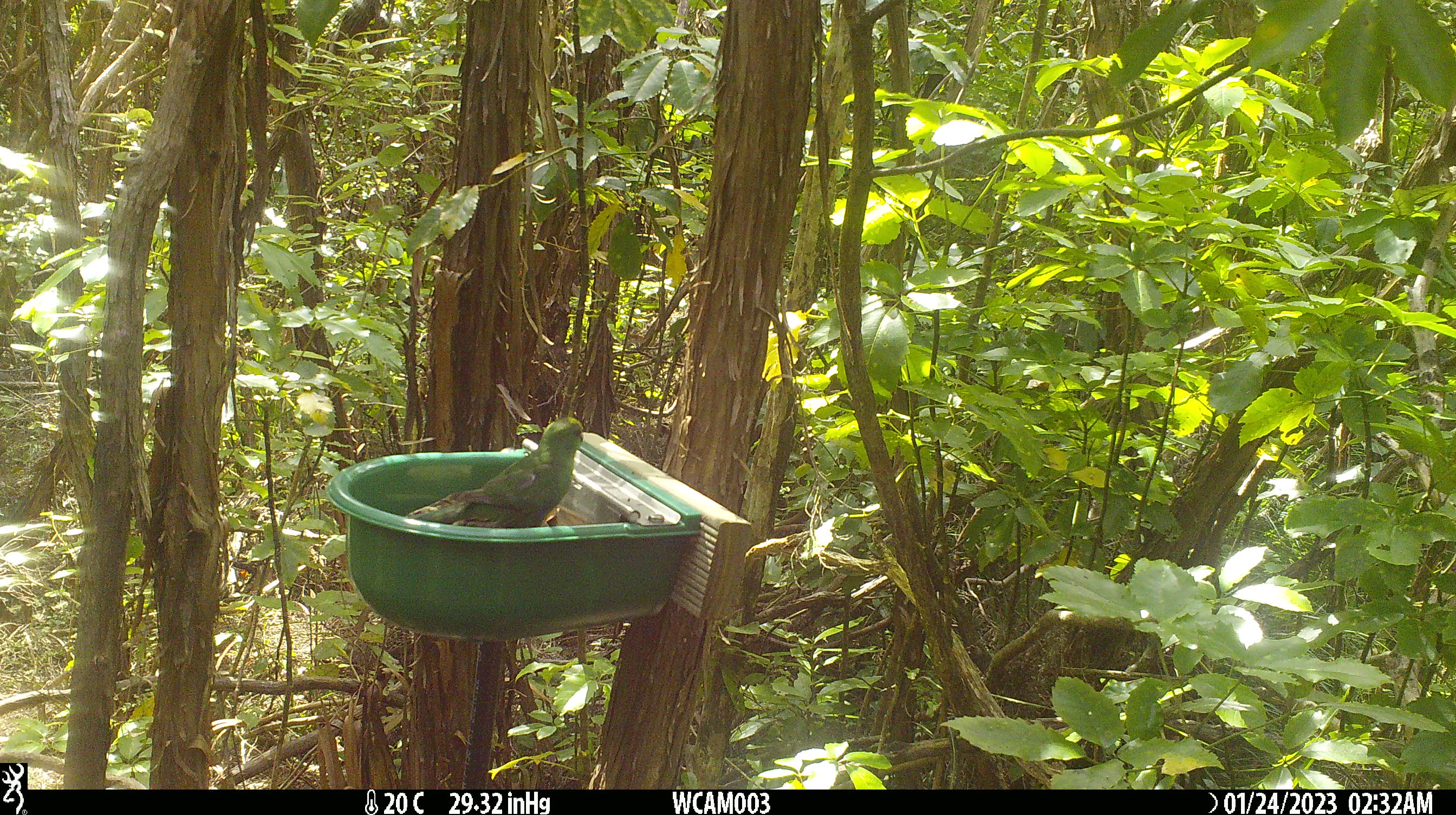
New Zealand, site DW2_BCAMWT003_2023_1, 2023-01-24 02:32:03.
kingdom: Animalia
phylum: Chordata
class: Aves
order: Psittaciformes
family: Psittaculidae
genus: Cyanoramphus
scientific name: Cyanoramphus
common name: parakeet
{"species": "parakeet (Cyanoramphus)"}